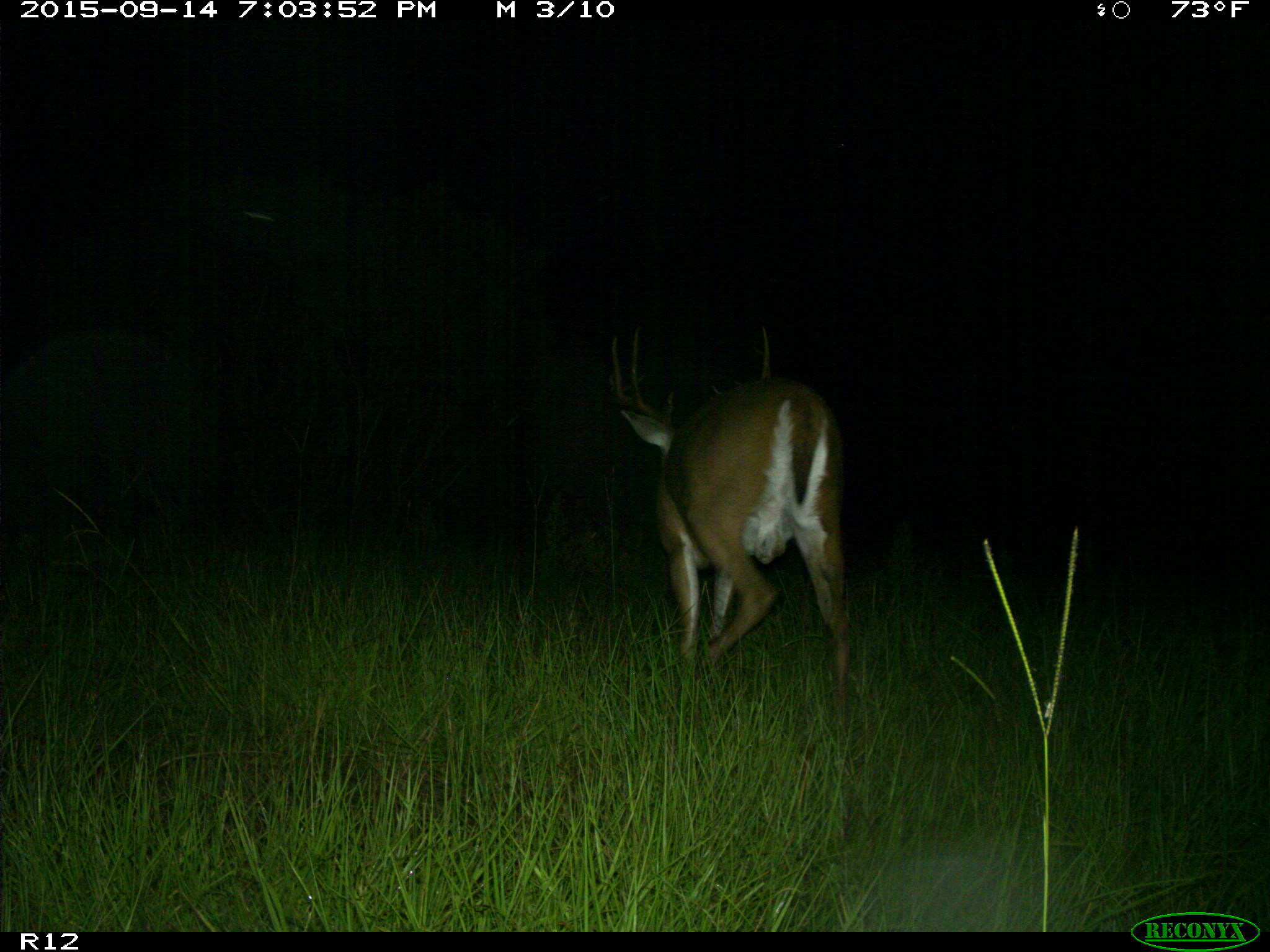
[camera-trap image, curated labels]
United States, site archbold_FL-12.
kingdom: Animalia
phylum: Chordata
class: Mammalia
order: Artiodactyla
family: Cervidae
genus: Odocoileus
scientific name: Odocoileus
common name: deer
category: unidentified deer